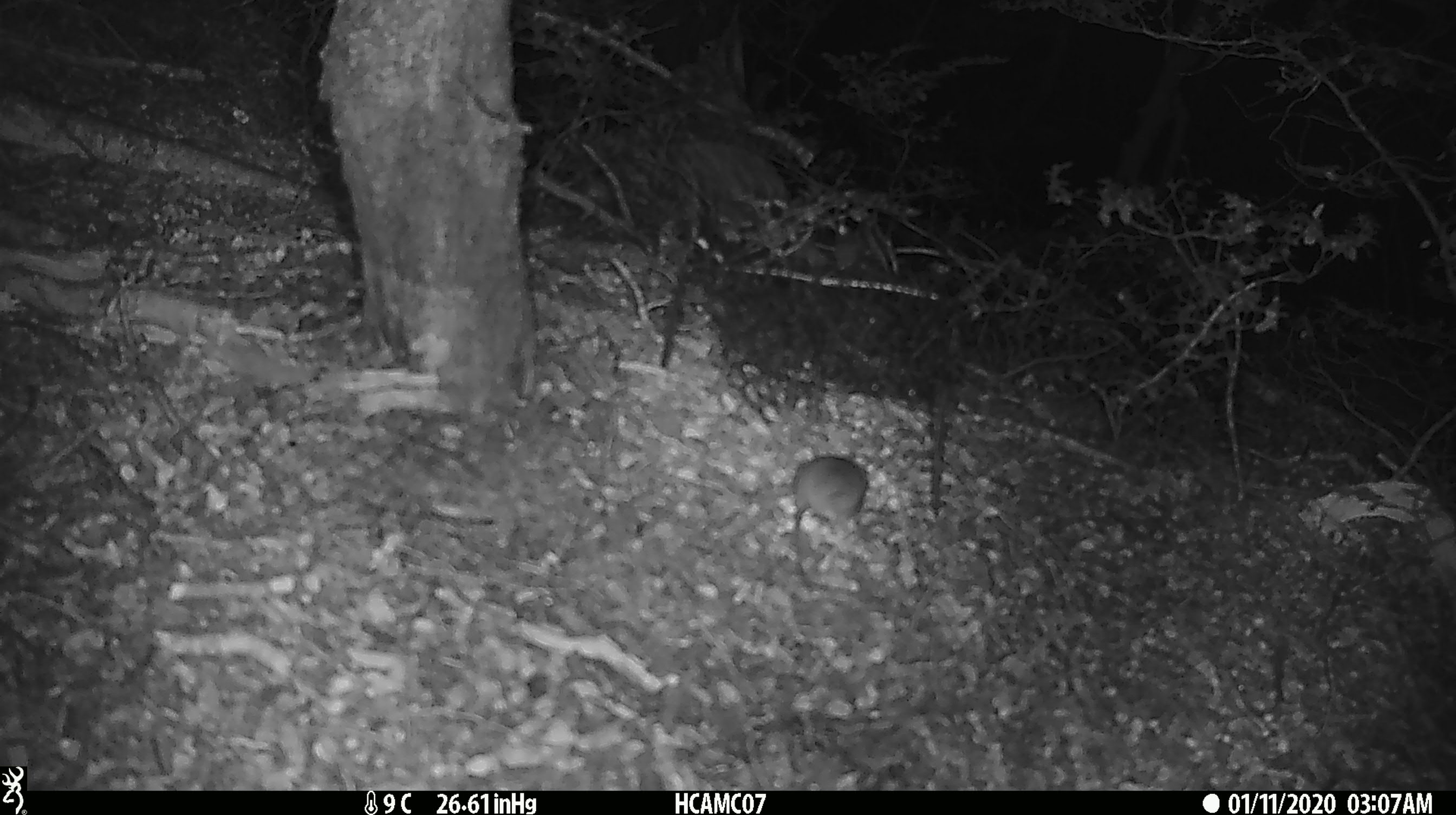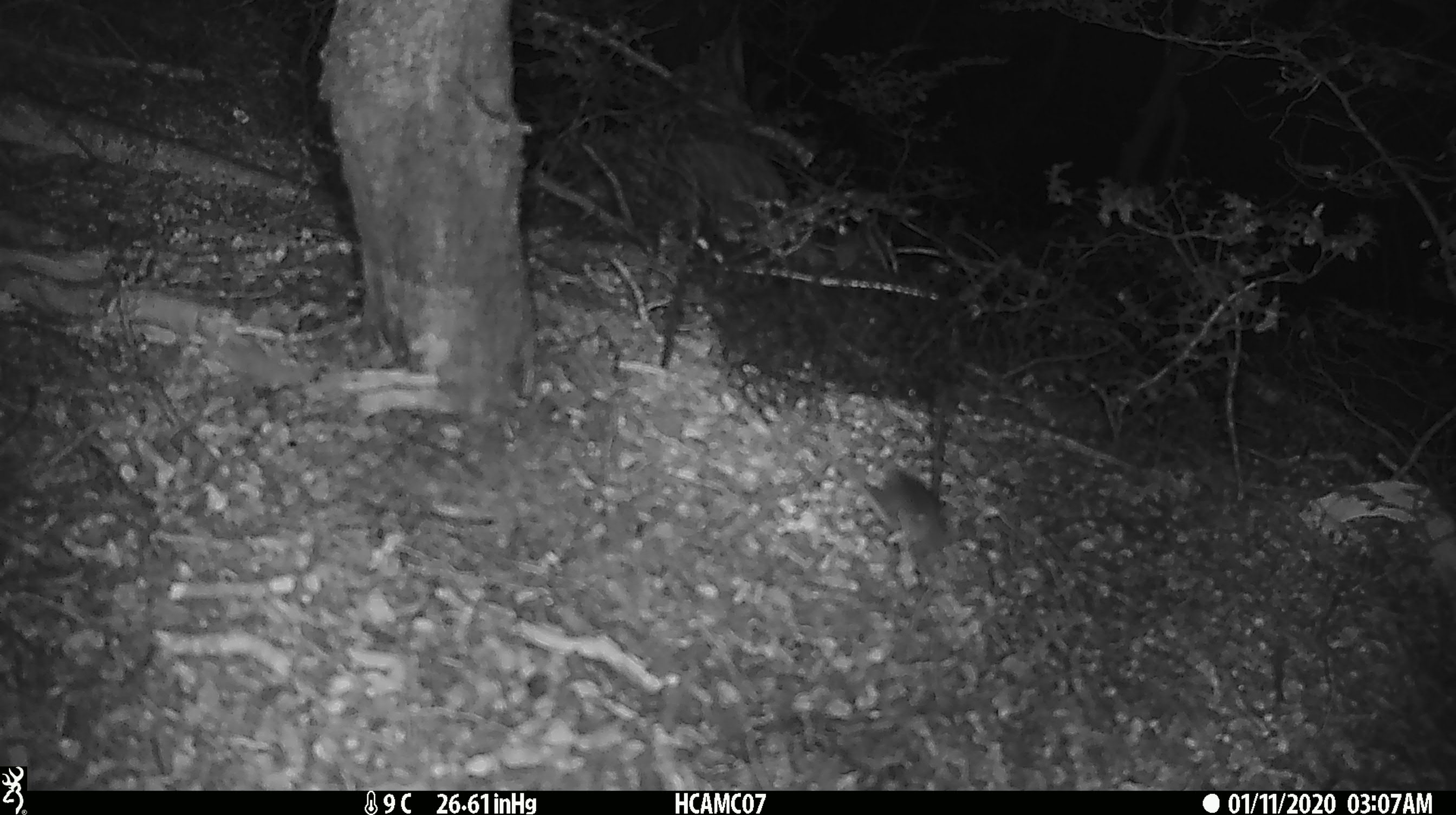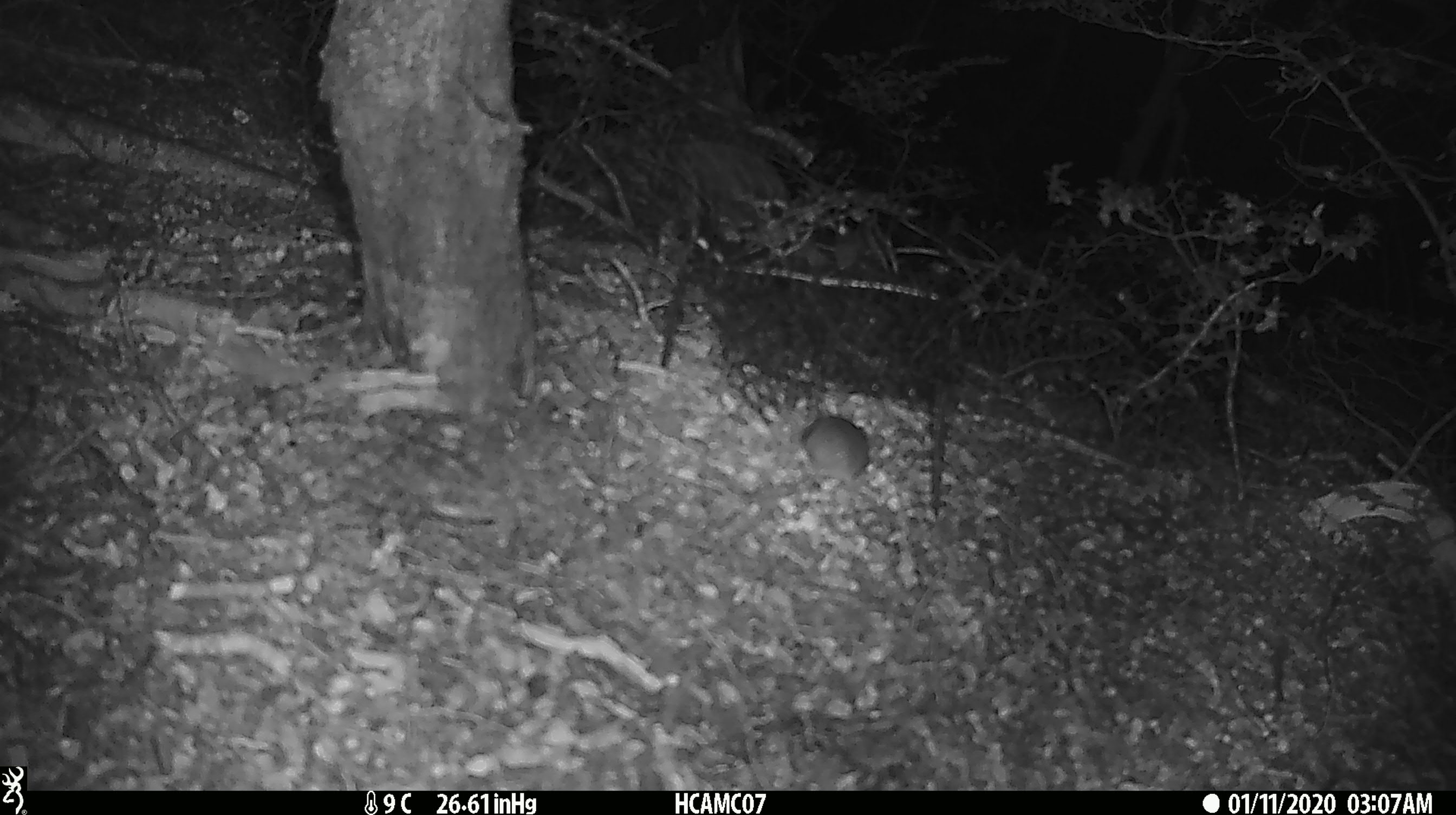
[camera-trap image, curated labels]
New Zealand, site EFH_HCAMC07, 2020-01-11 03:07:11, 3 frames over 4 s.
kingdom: Animalia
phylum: Chordata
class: Mammalia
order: Rodentia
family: Muridae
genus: Mus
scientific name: Mus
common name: mouse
Mouse (Mus).